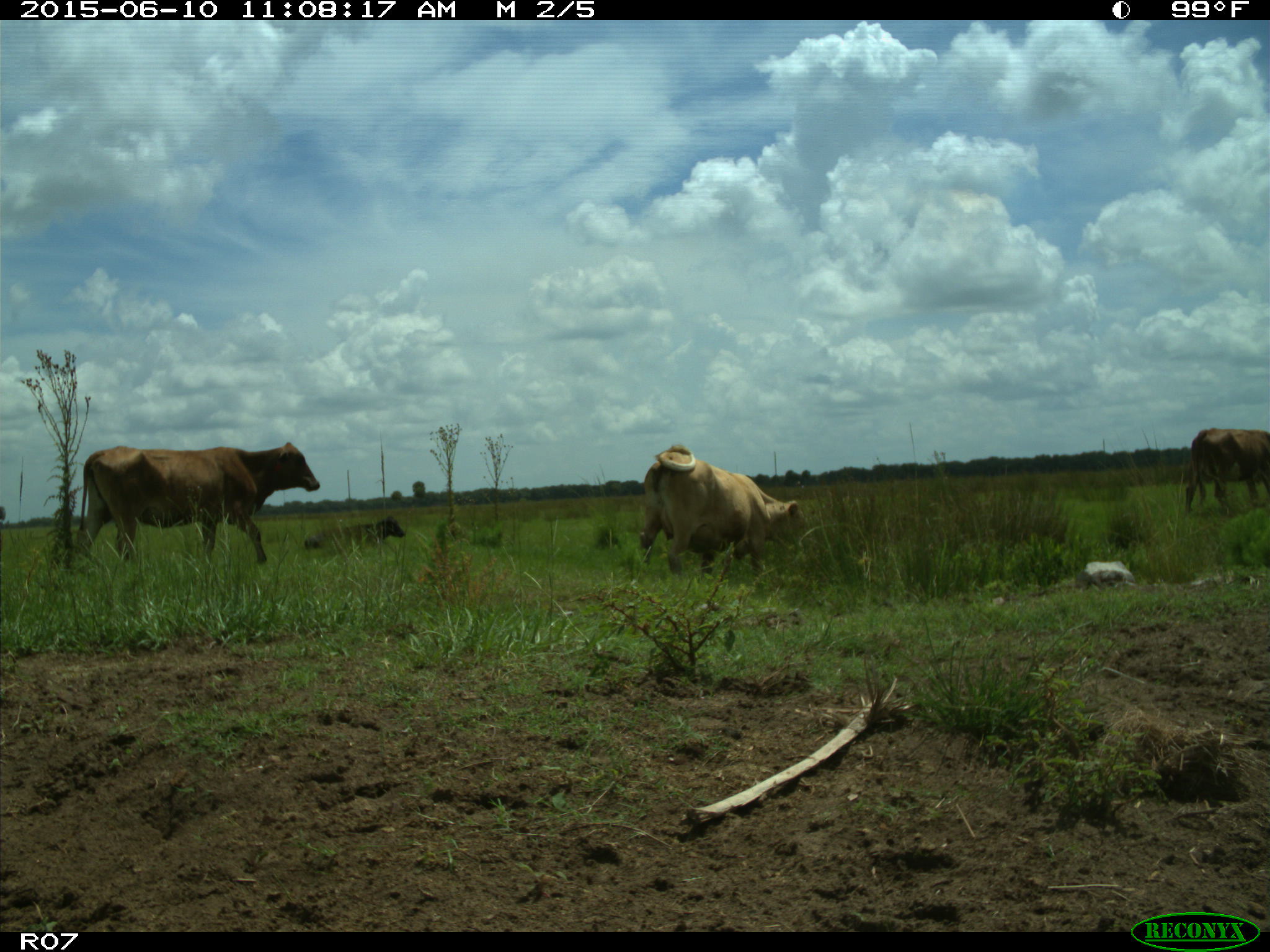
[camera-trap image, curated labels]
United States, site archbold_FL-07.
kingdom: Animalia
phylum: Chordata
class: Mammalia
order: Artiodactyla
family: Bovidae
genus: Bos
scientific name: Bos taurus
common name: domestic cow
Bos taurus (domestic cow).